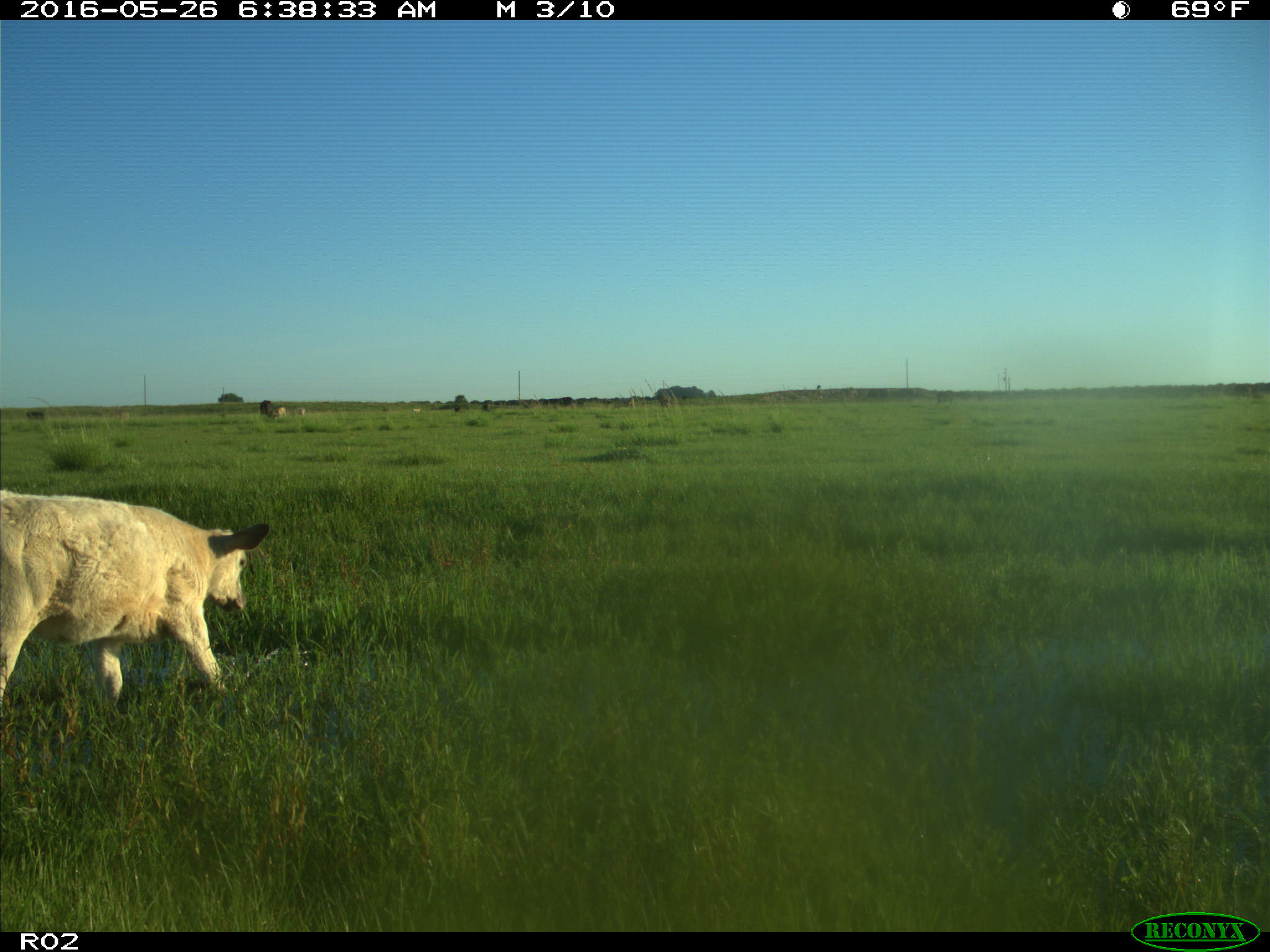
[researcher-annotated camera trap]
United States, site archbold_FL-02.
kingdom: Animalia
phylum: Chordata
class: Mammalia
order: Artiodactyla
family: Bovidae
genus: Bos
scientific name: Bos taurus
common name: domestic cow